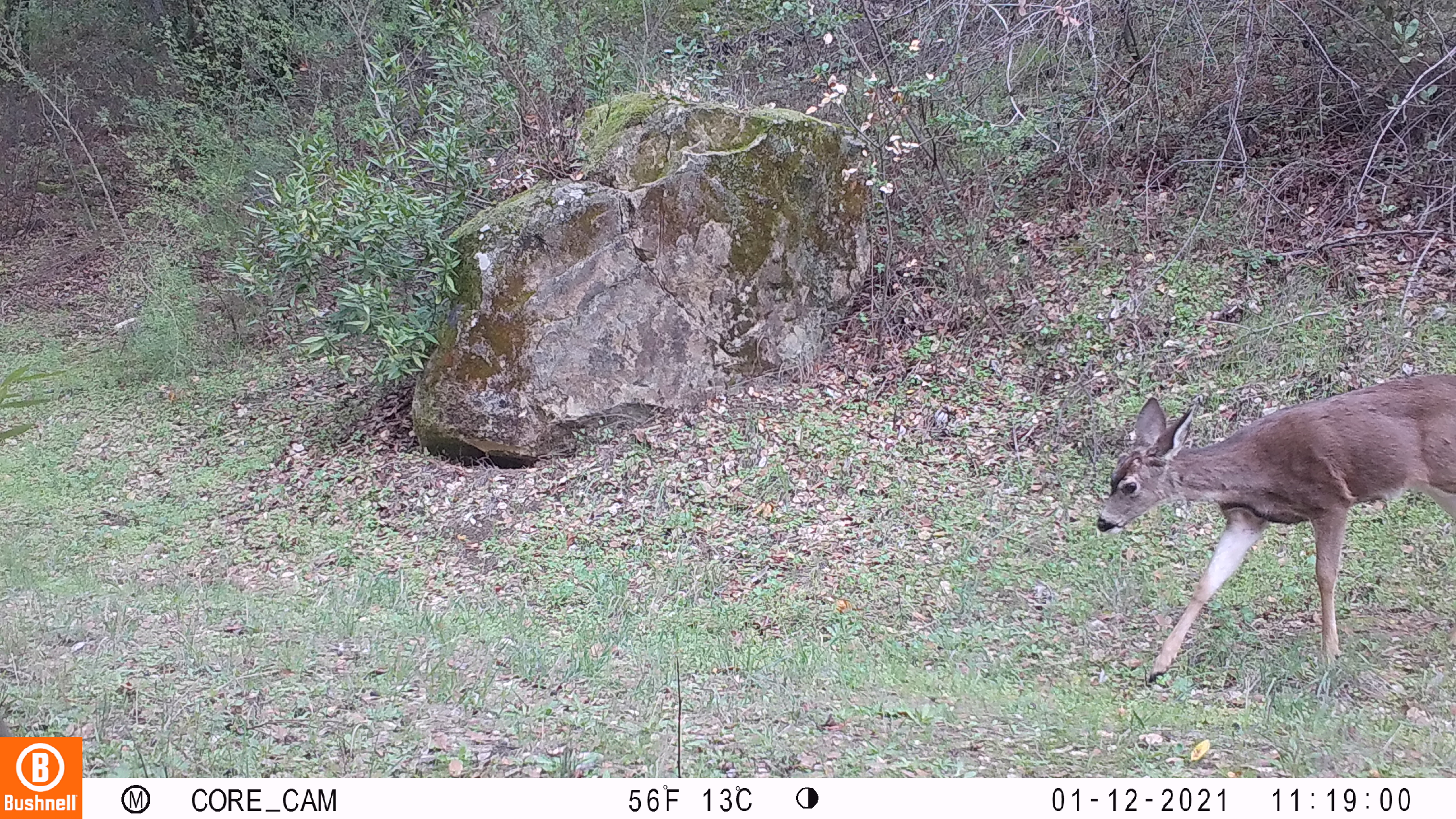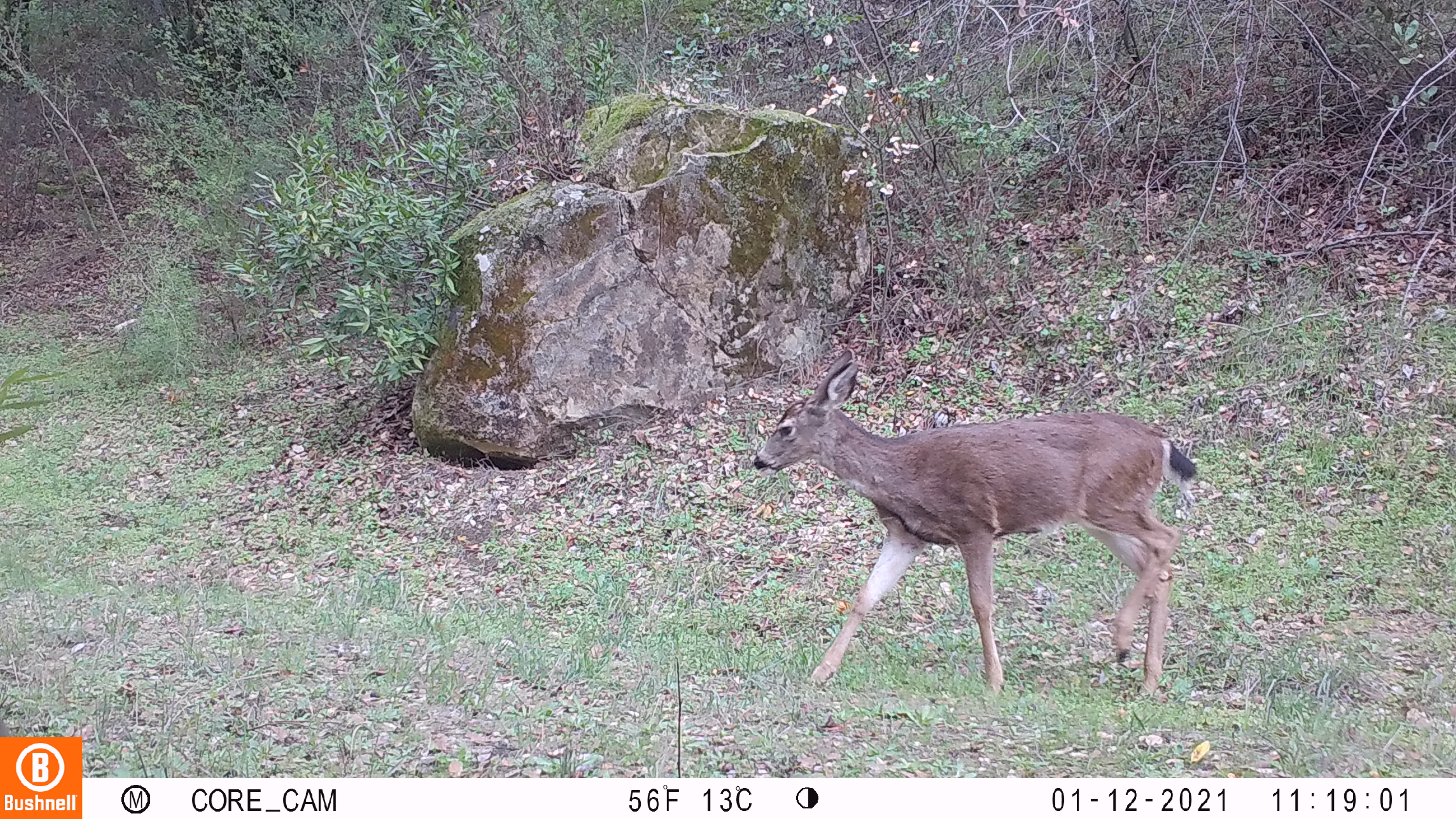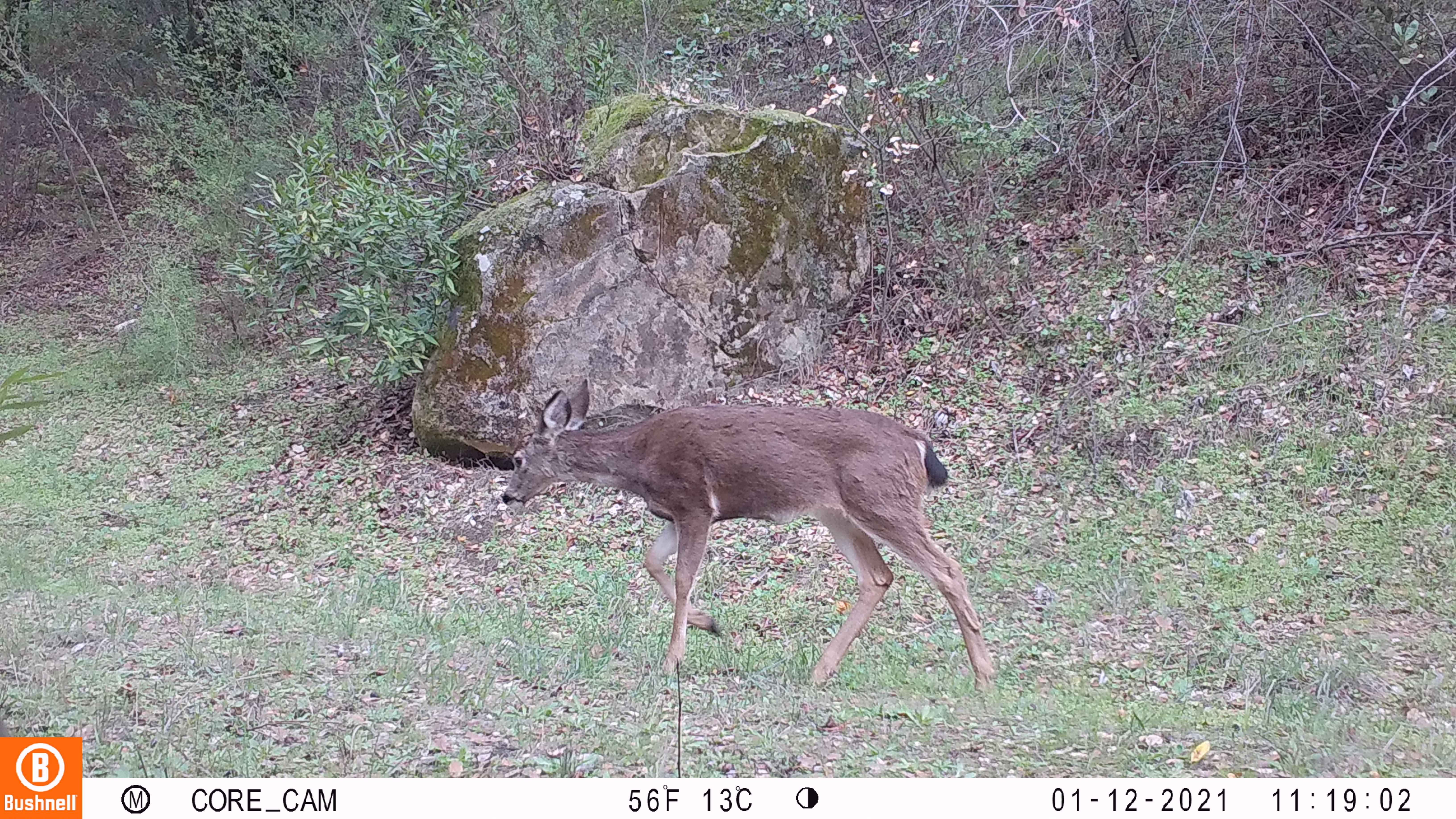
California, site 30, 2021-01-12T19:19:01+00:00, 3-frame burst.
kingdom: Animalia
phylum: Chordata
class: Mammalia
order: Artiodactyla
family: Cervidae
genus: Odocoileus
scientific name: Odocoileus hemionus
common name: mule deer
Mule deer (Odocoileus hemionus).